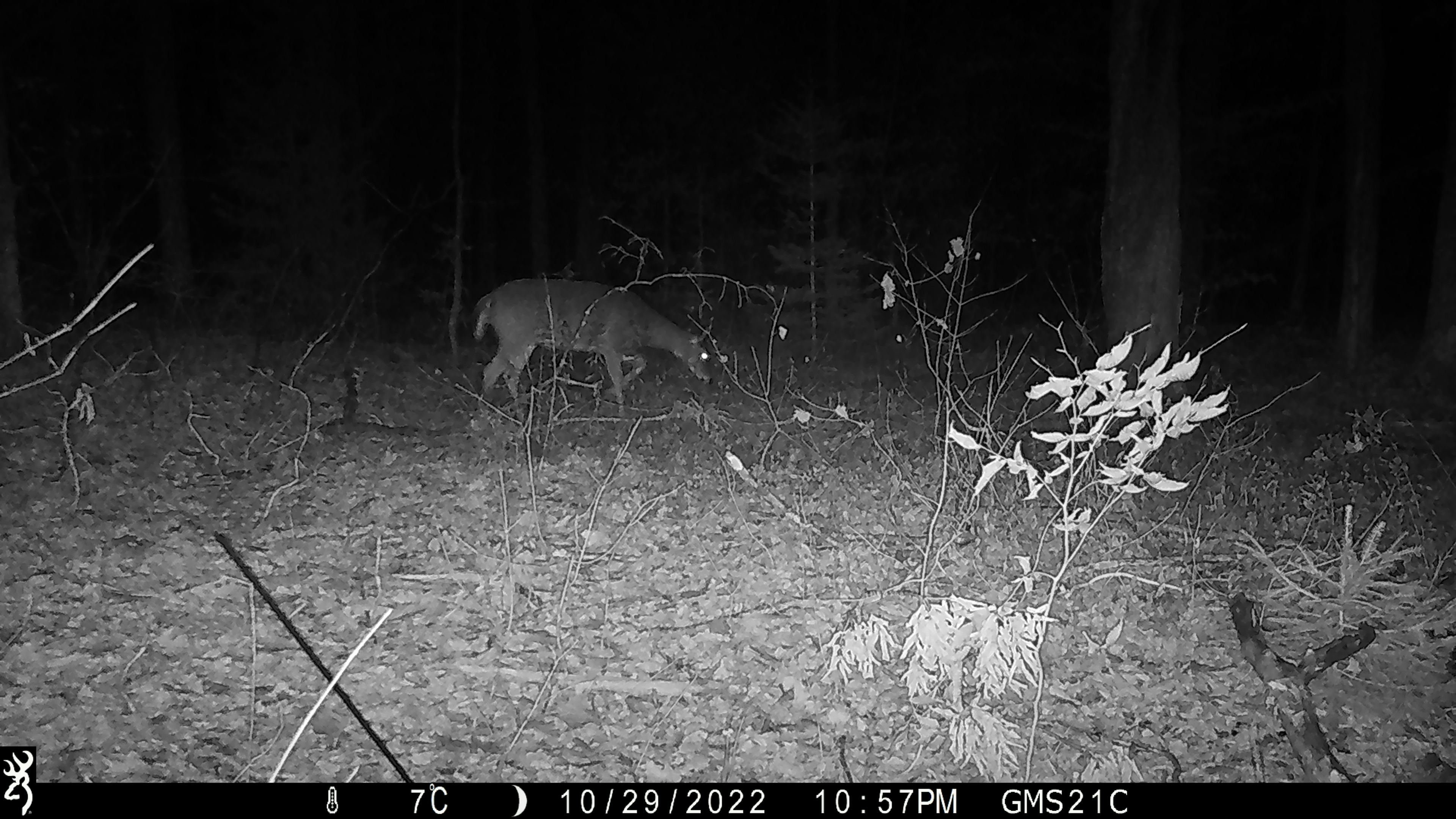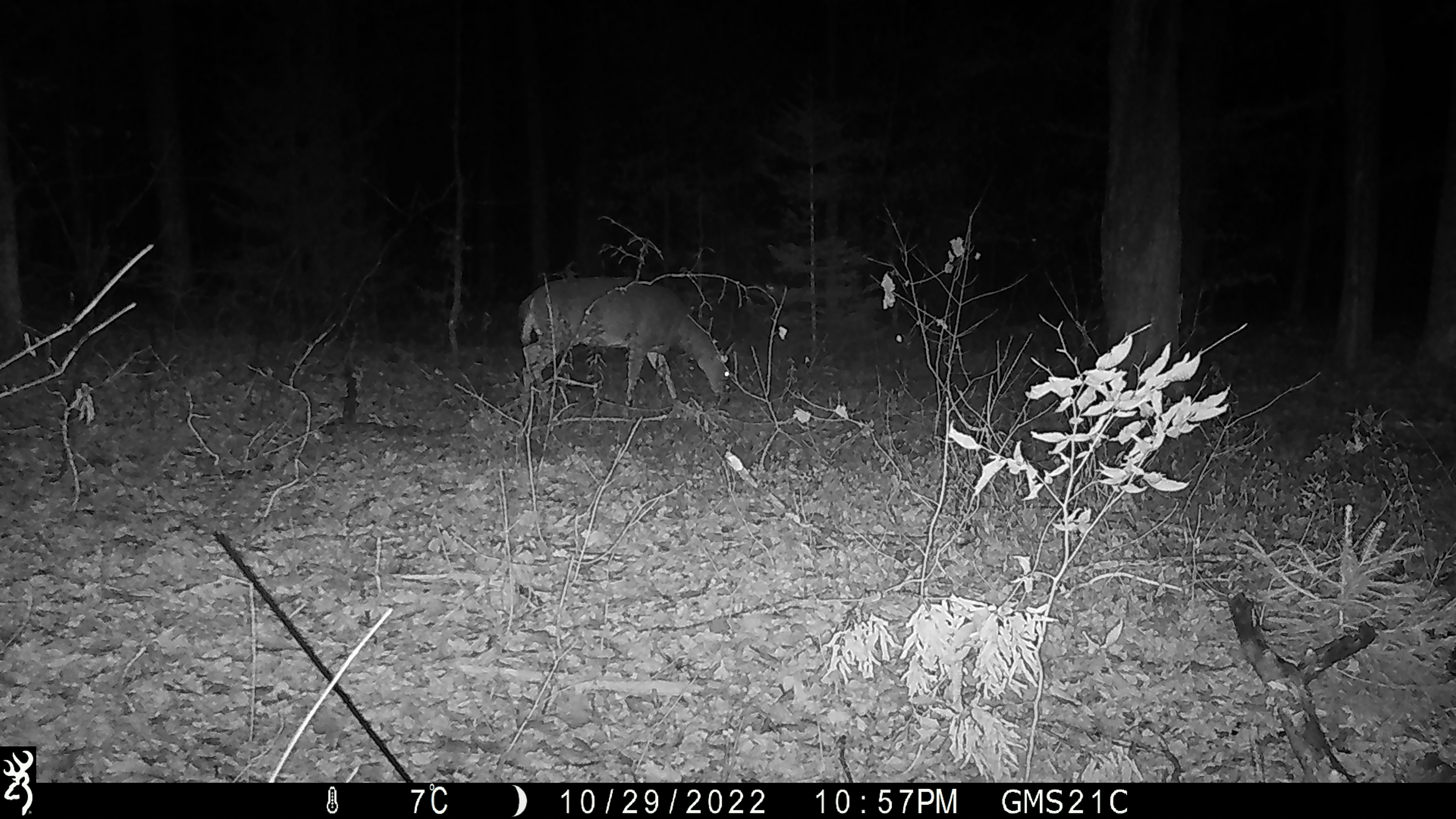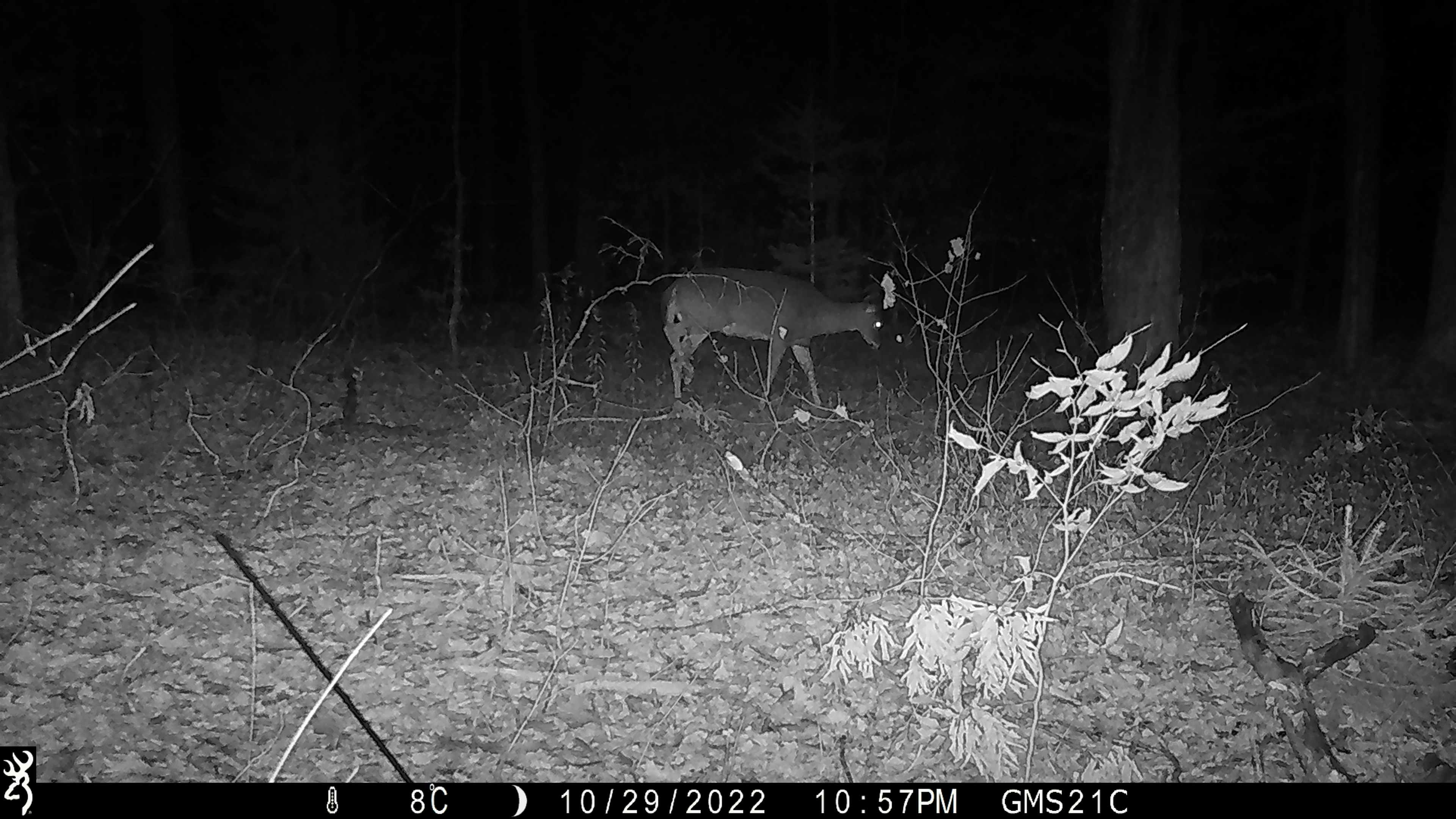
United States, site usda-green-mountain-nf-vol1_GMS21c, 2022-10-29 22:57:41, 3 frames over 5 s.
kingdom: Animalia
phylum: Chordata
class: Mammalia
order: Artiodactyla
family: Cervidae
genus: Odocoileus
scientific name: Odocoileus virginianus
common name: white-tailed deer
White-tailed deer (Odocoileus virginianus).